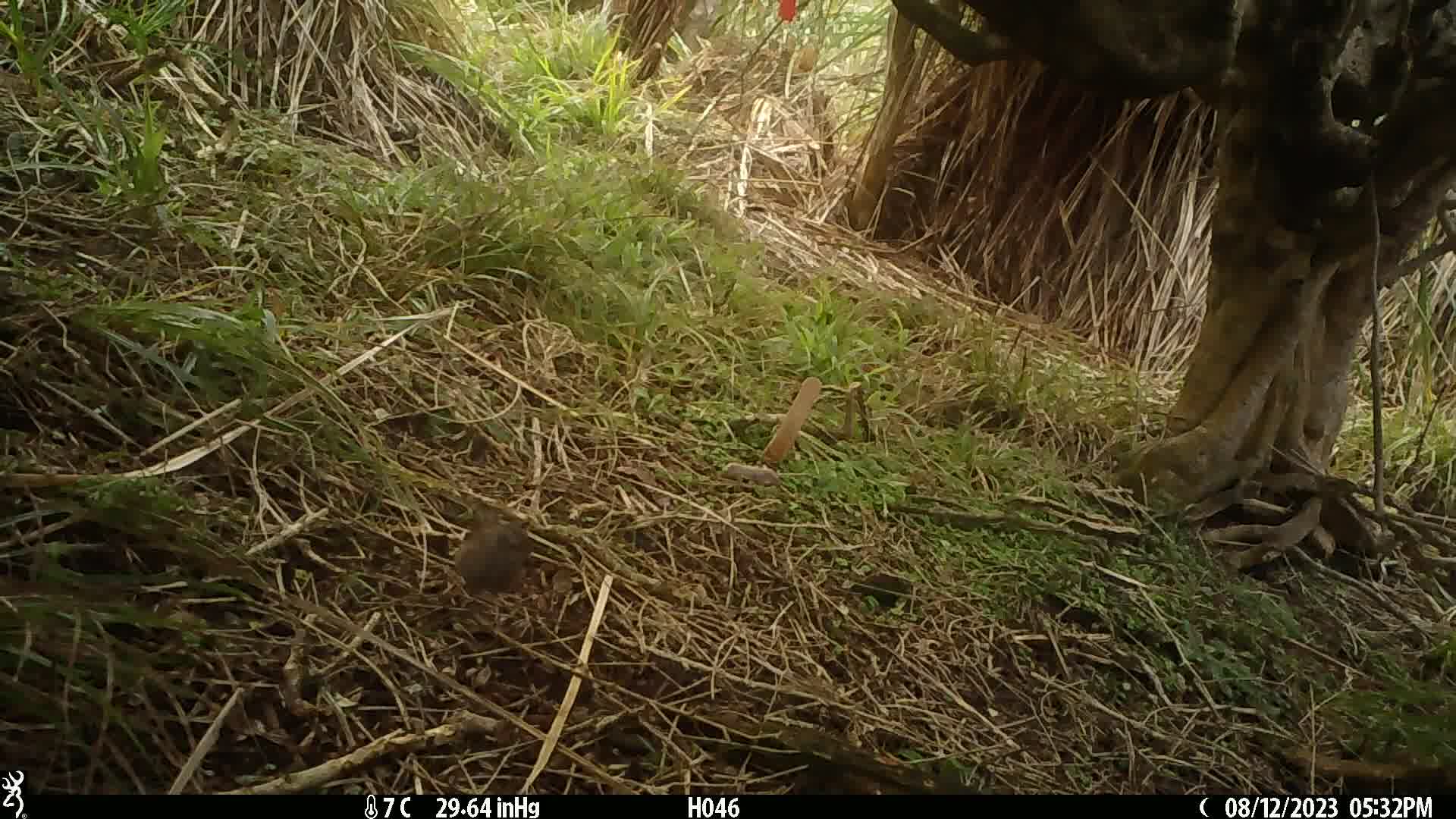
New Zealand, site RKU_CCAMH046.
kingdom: Animalia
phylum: Chordata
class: Aves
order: Passeriformes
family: Prunellidae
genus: Prunella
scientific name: Prunella modularis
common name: dunnock